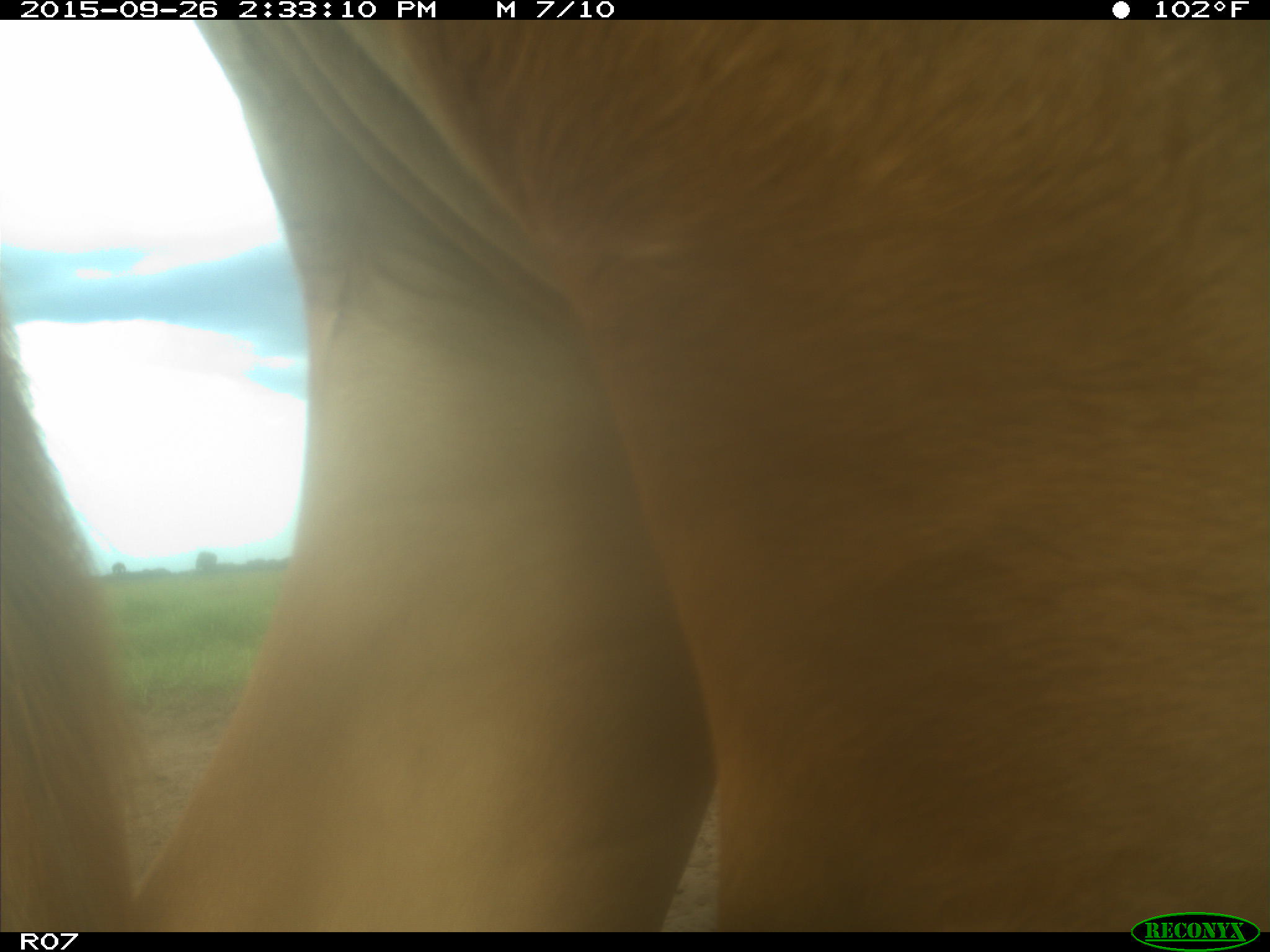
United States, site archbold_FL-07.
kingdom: Animalia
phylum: Chordata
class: Mammalia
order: Artiodactyla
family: Bovidae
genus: Bos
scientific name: Bos taurus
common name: domestic cow